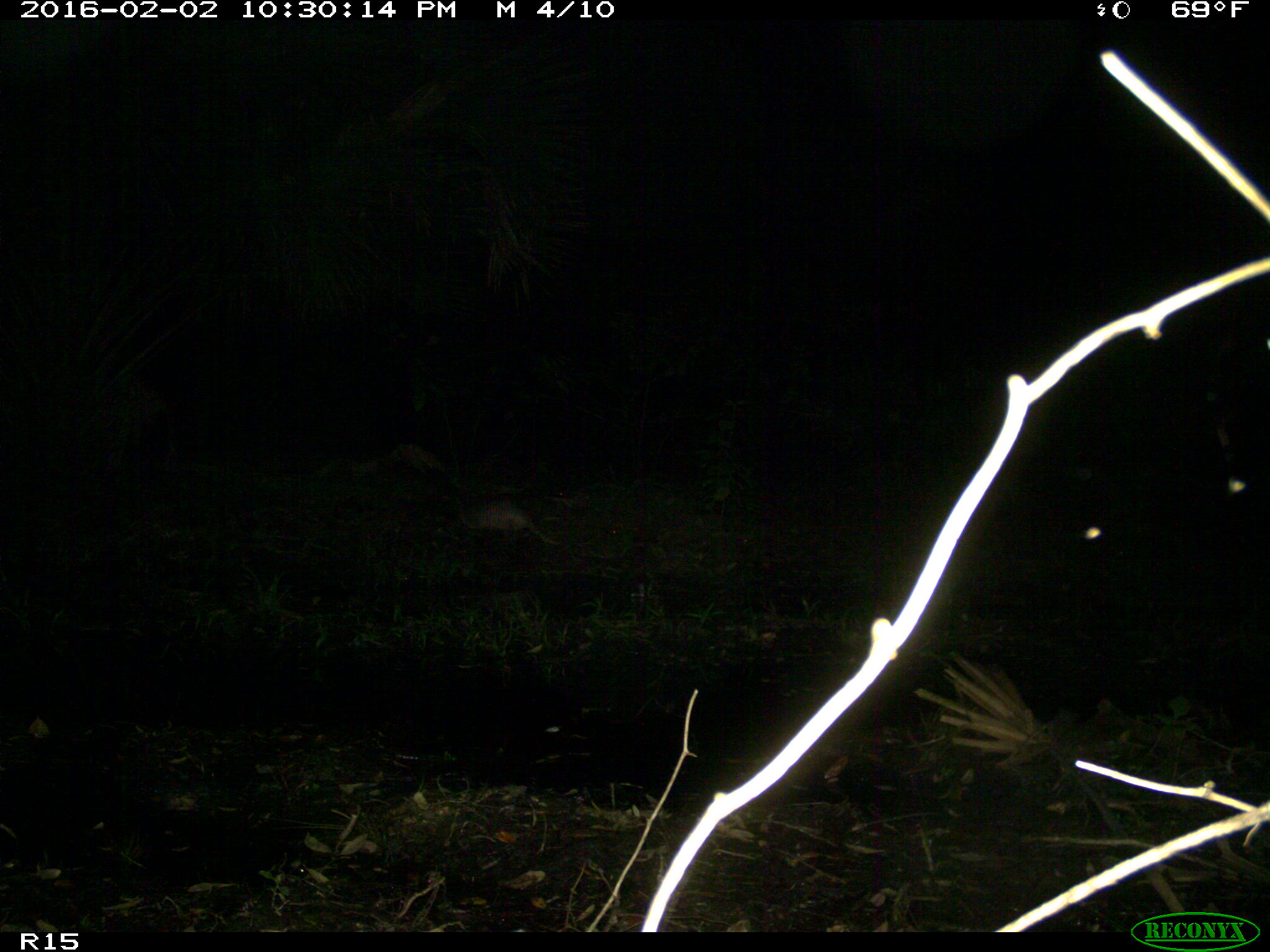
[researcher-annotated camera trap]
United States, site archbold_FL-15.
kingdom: Animalia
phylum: Chordata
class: Mammalia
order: Cingulata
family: Dasypodidae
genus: Dasypus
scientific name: Dasypus novemcinctus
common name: nine-banded armadillo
Dasypus novemcinctus (nine-banded armadillo).